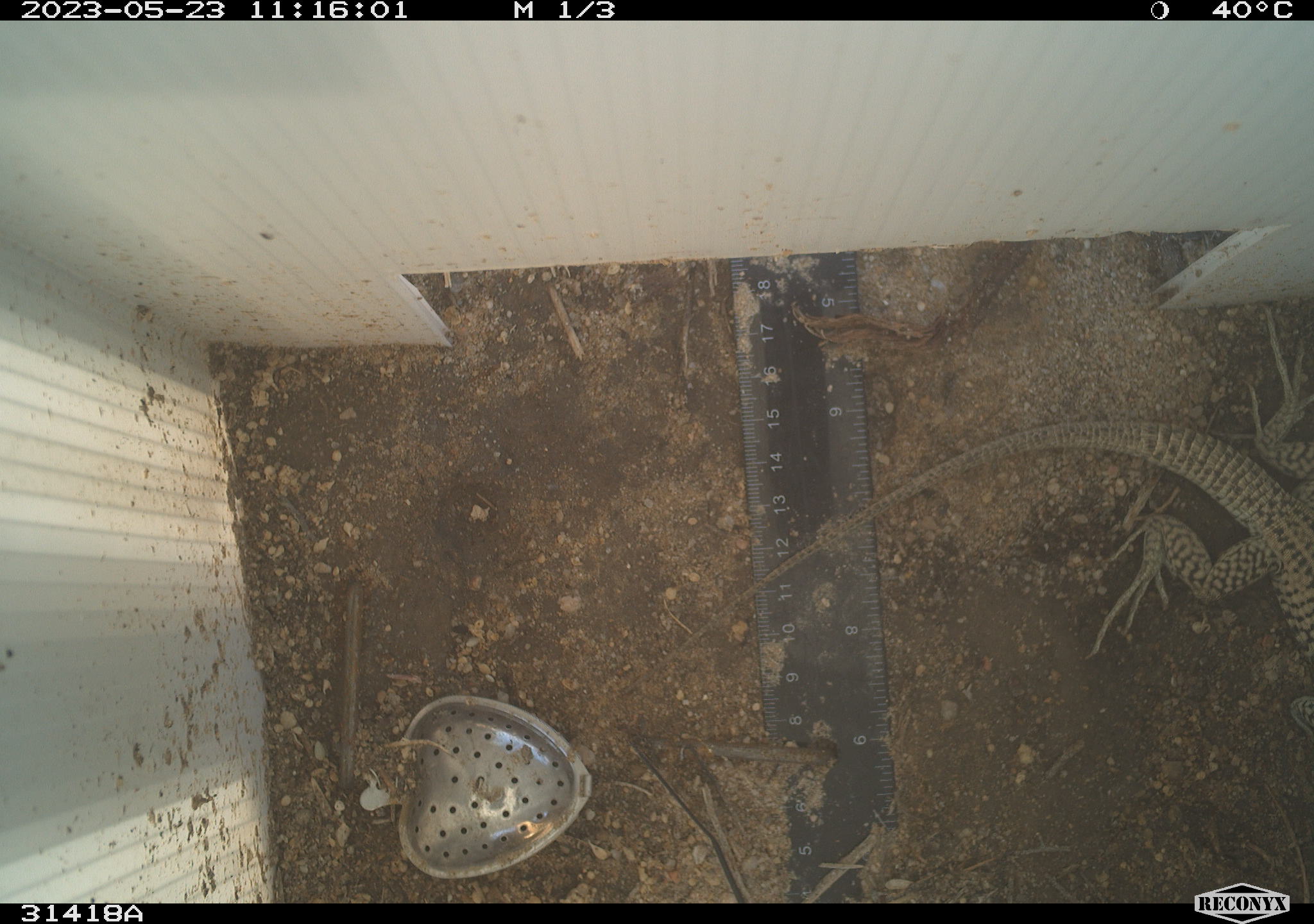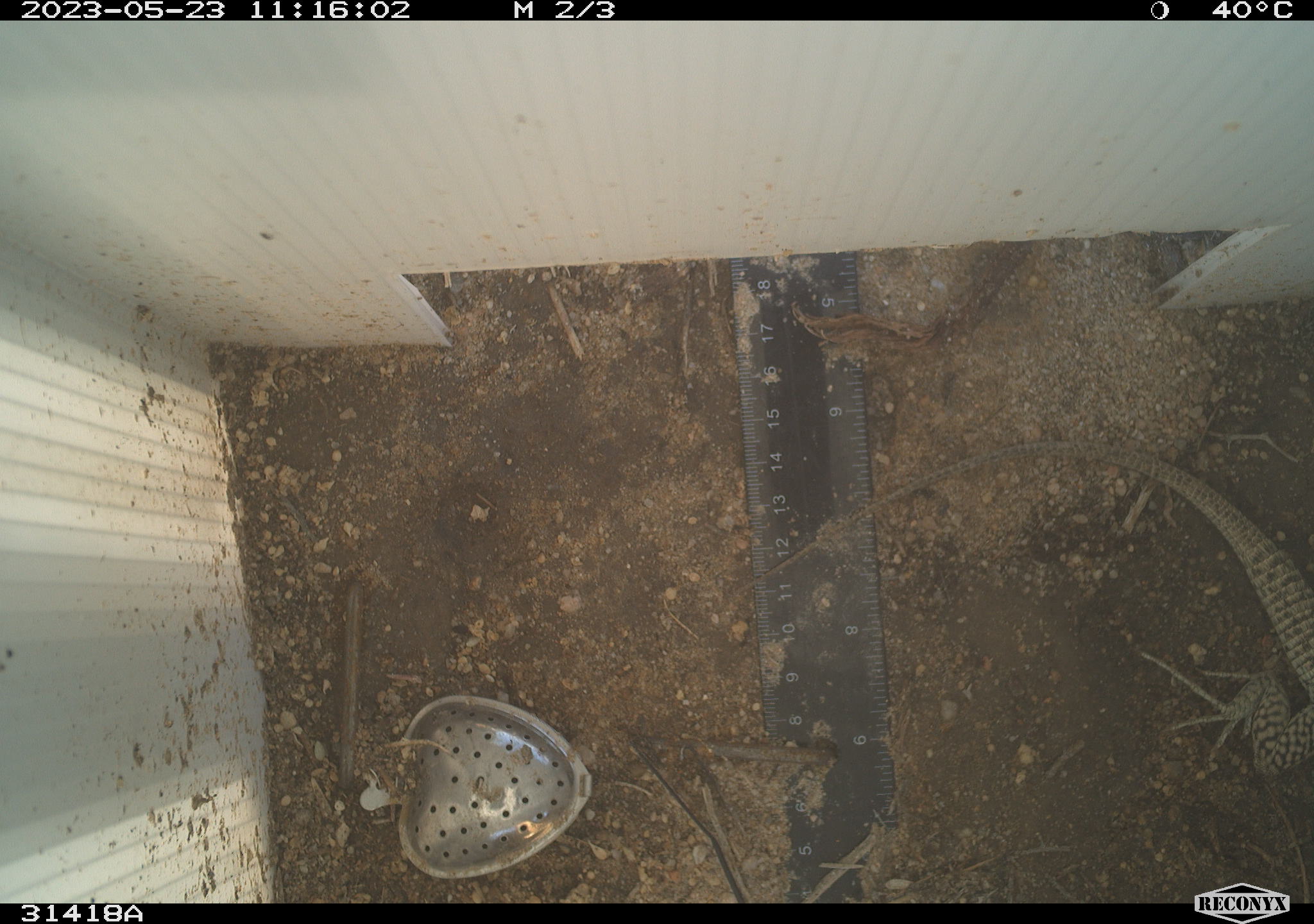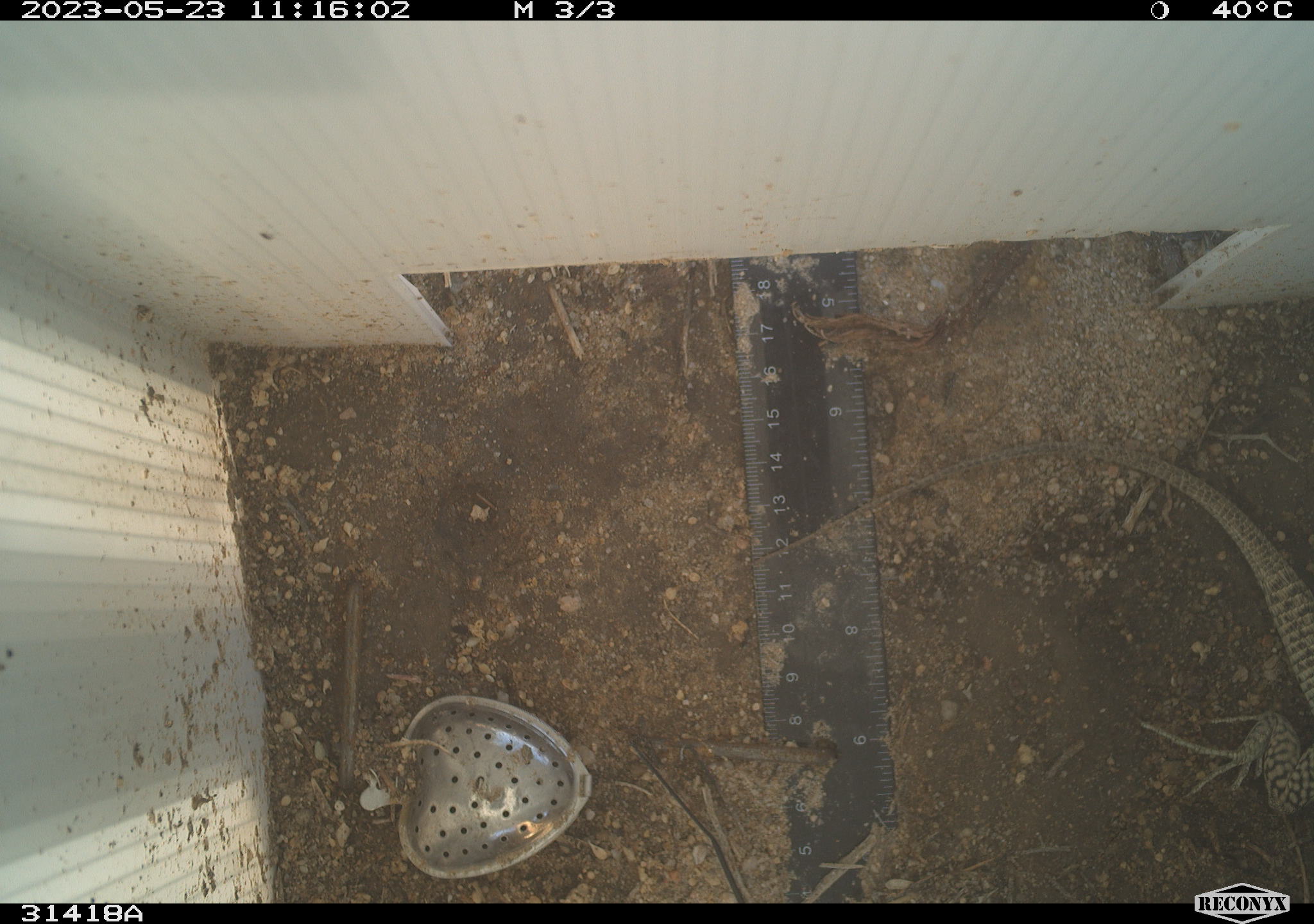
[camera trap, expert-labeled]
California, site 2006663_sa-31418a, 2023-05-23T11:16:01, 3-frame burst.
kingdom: Animalia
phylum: Chordata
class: Reptilia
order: Squamata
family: Teiidae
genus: Aspidoscelis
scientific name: Aspidoscelis tigris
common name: western whiptail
Western whiptail (Aspidoscelis tigris).